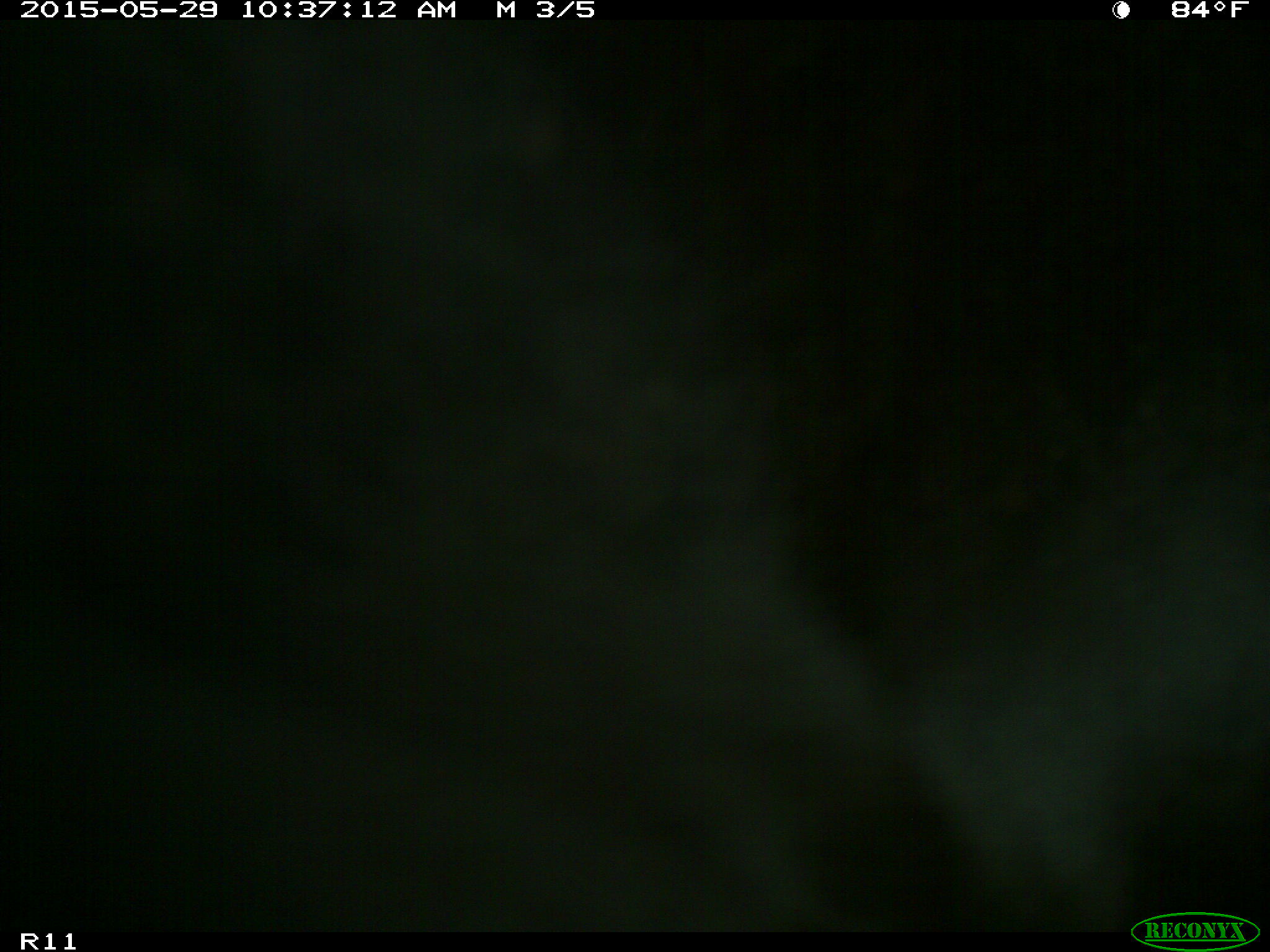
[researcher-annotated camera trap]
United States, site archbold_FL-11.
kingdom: Animalia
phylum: Chordata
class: Mammalia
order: Artiodactyla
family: Bovidae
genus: Bos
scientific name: Bos taurus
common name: domestic cow